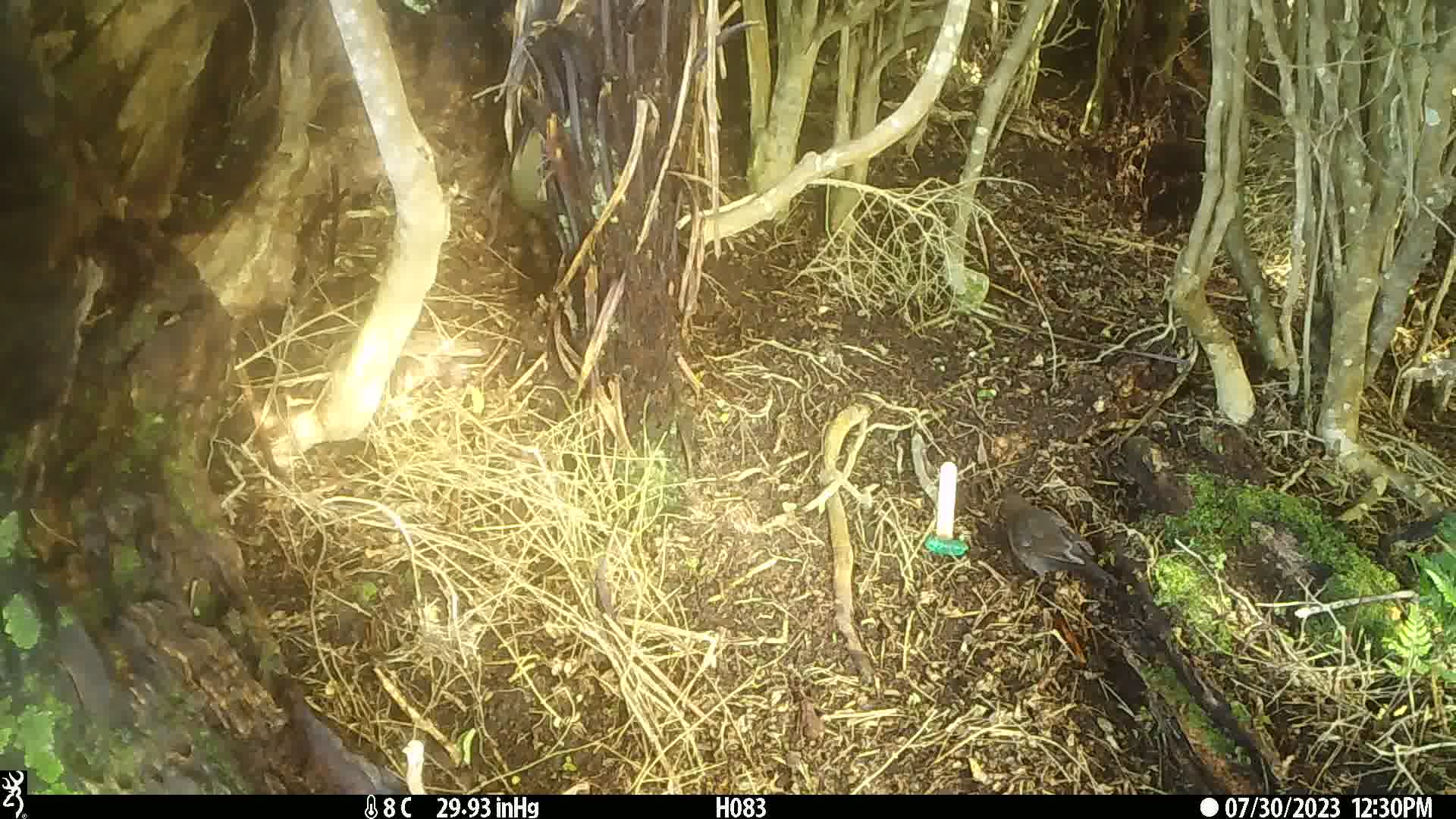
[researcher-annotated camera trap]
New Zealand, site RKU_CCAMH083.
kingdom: Animalia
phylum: Chordata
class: Aves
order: Passeriformes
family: Turdidae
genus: Turdus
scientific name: Turdus philomelos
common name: song thrush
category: thrush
Thrush (song thrush) (Turdus philomelos).